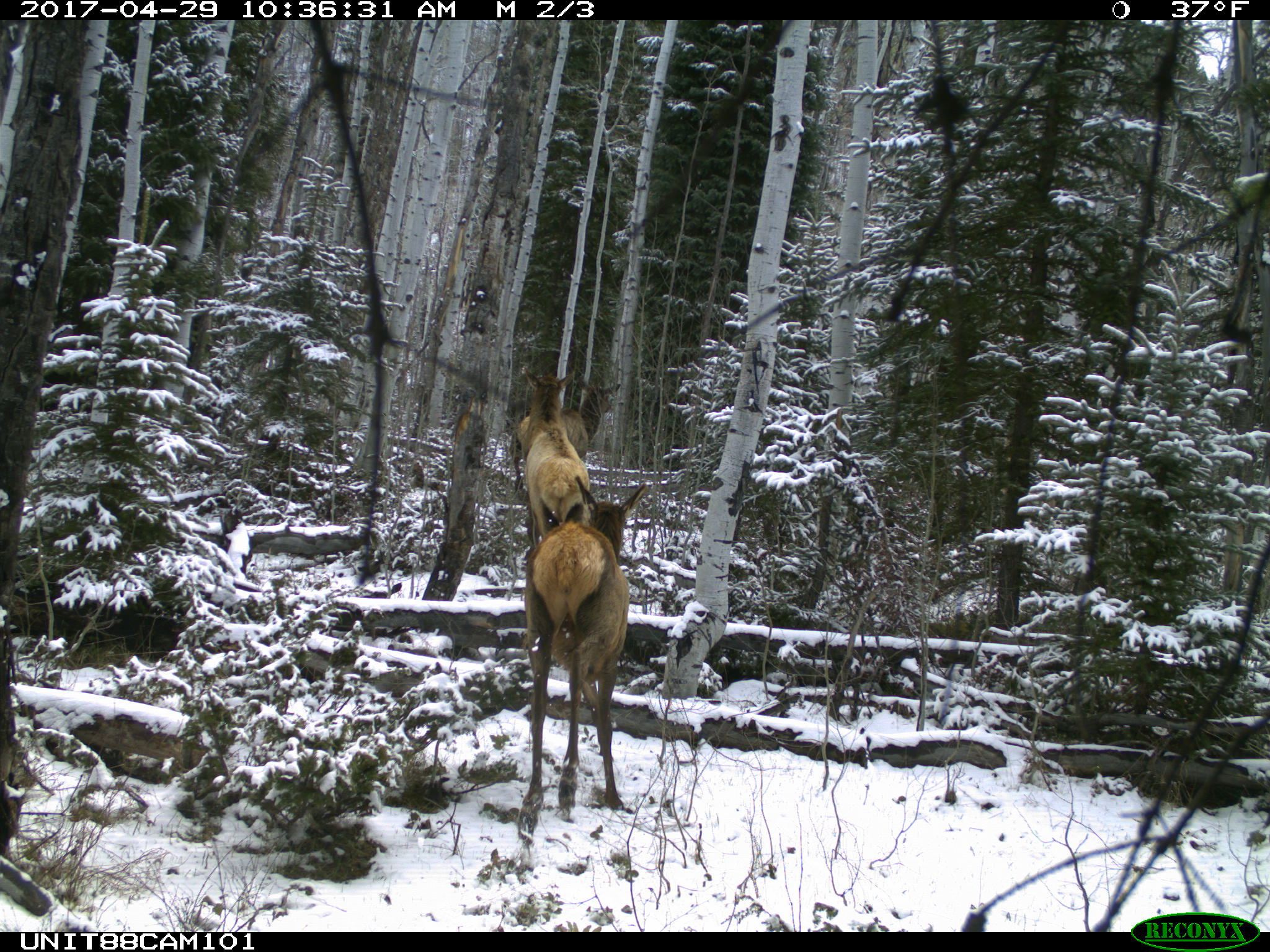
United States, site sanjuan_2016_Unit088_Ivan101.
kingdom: Animalia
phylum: Chordata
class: Mammalia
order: Artiodactyla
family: Cervidae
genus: Cervus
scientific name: Cervus elaphus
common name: red deer